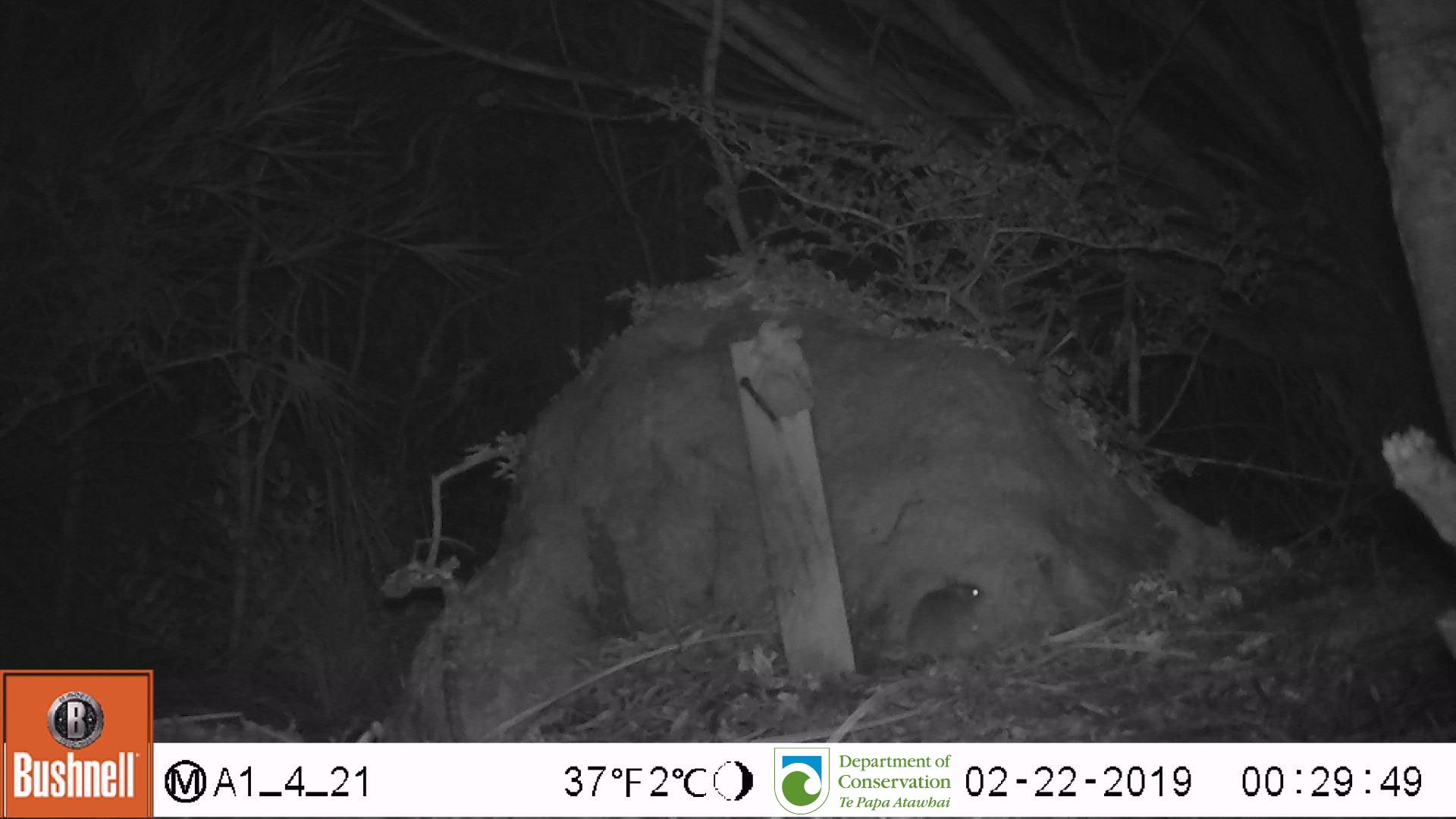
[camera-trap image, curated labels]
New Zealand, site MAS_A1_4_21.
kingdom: Animalia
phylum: Chordata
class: Mammalia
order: Rodentia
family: Muridae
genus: Mus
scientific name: Mus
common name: mouse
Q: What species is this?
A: Mouse (Mus).